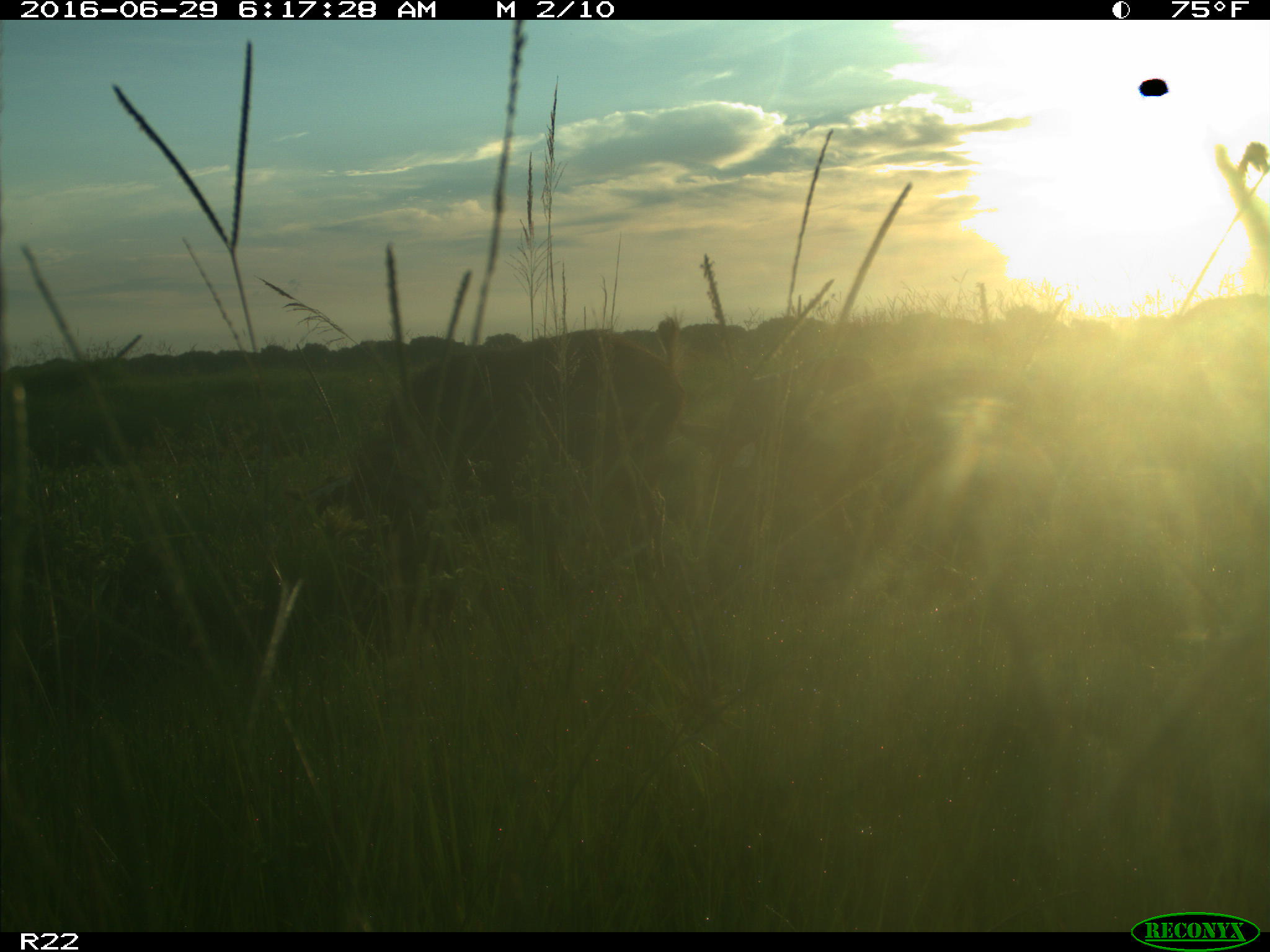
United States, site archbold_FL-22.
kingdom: Animalia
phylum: Chordata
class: Mammalia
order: Artiodactyla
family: Suidae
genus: Sus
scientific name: Sus scrofa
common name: wild boar